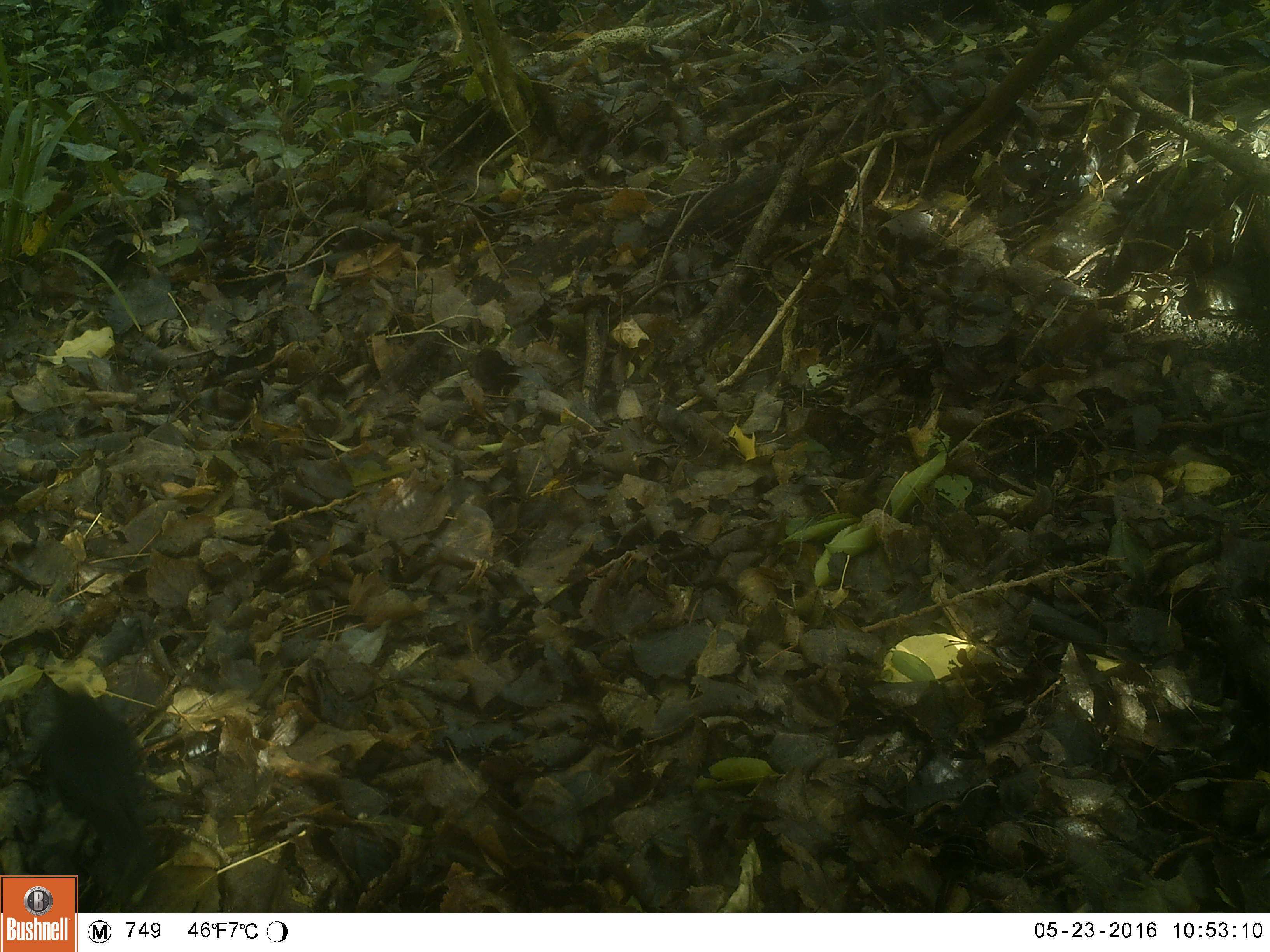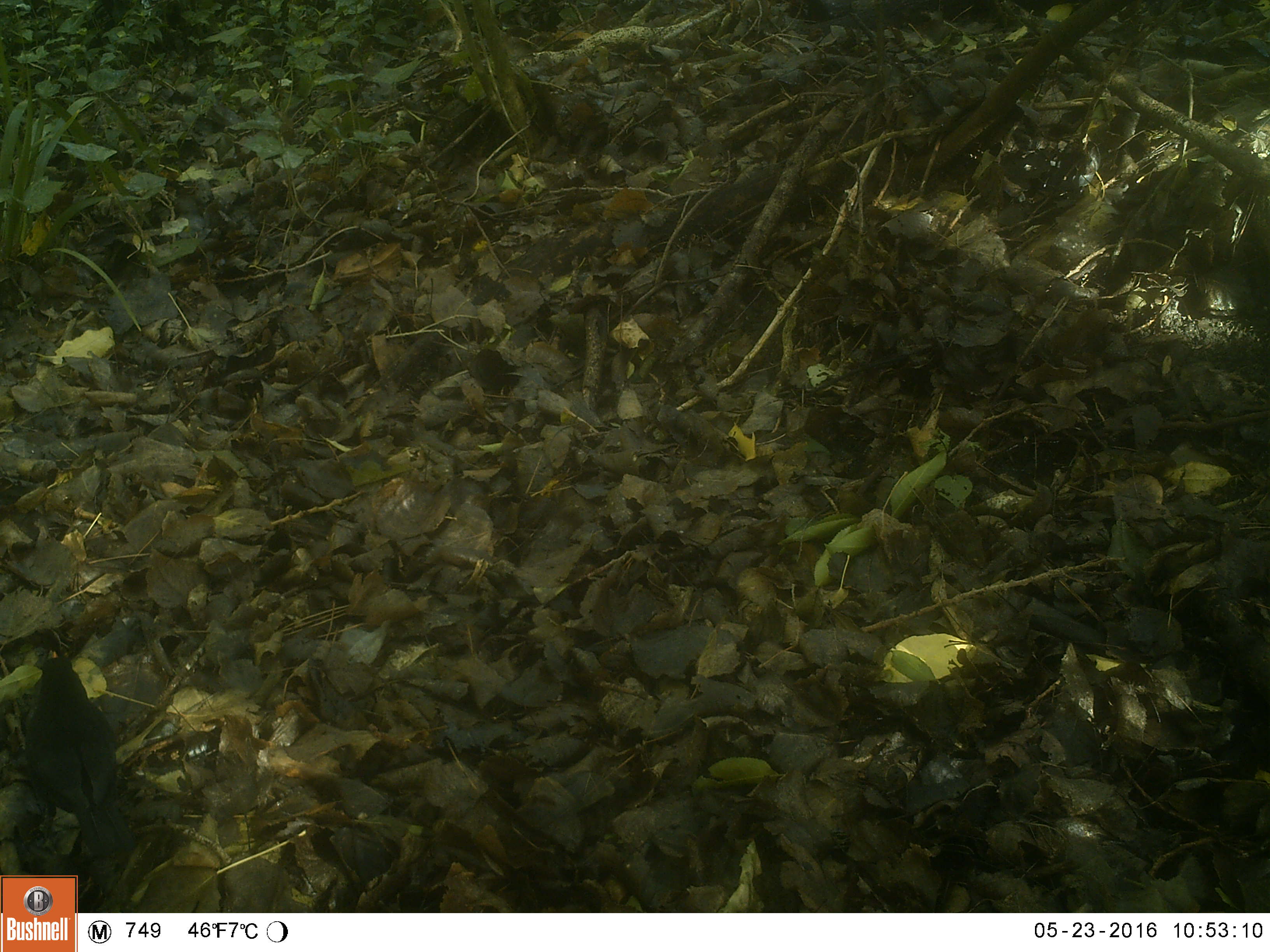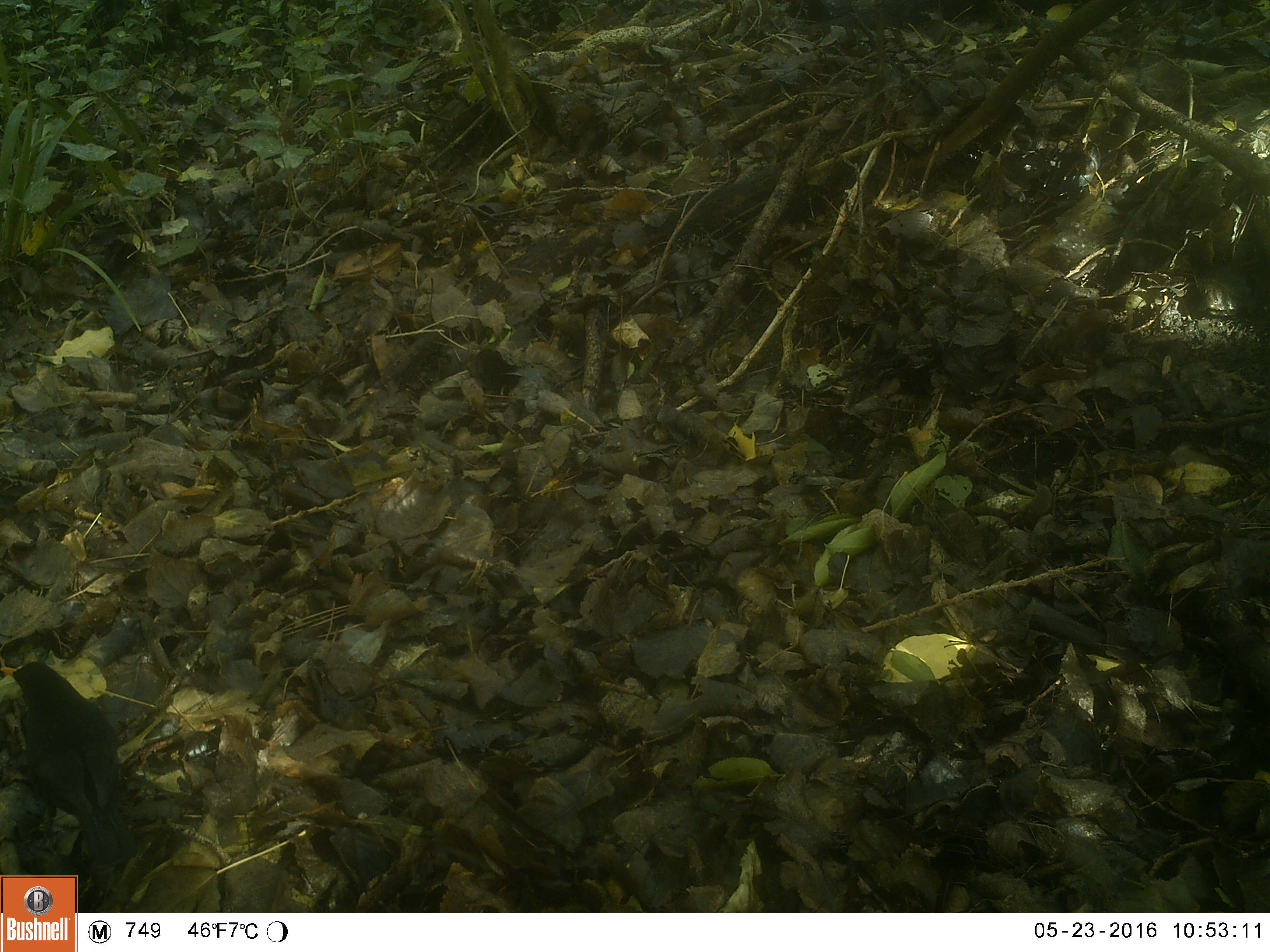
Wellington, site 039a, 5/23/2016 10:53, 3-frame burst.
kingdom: Animalia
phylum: Chordata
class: Aves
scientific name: Aves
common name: bird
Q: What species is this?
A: Bird (Aves).